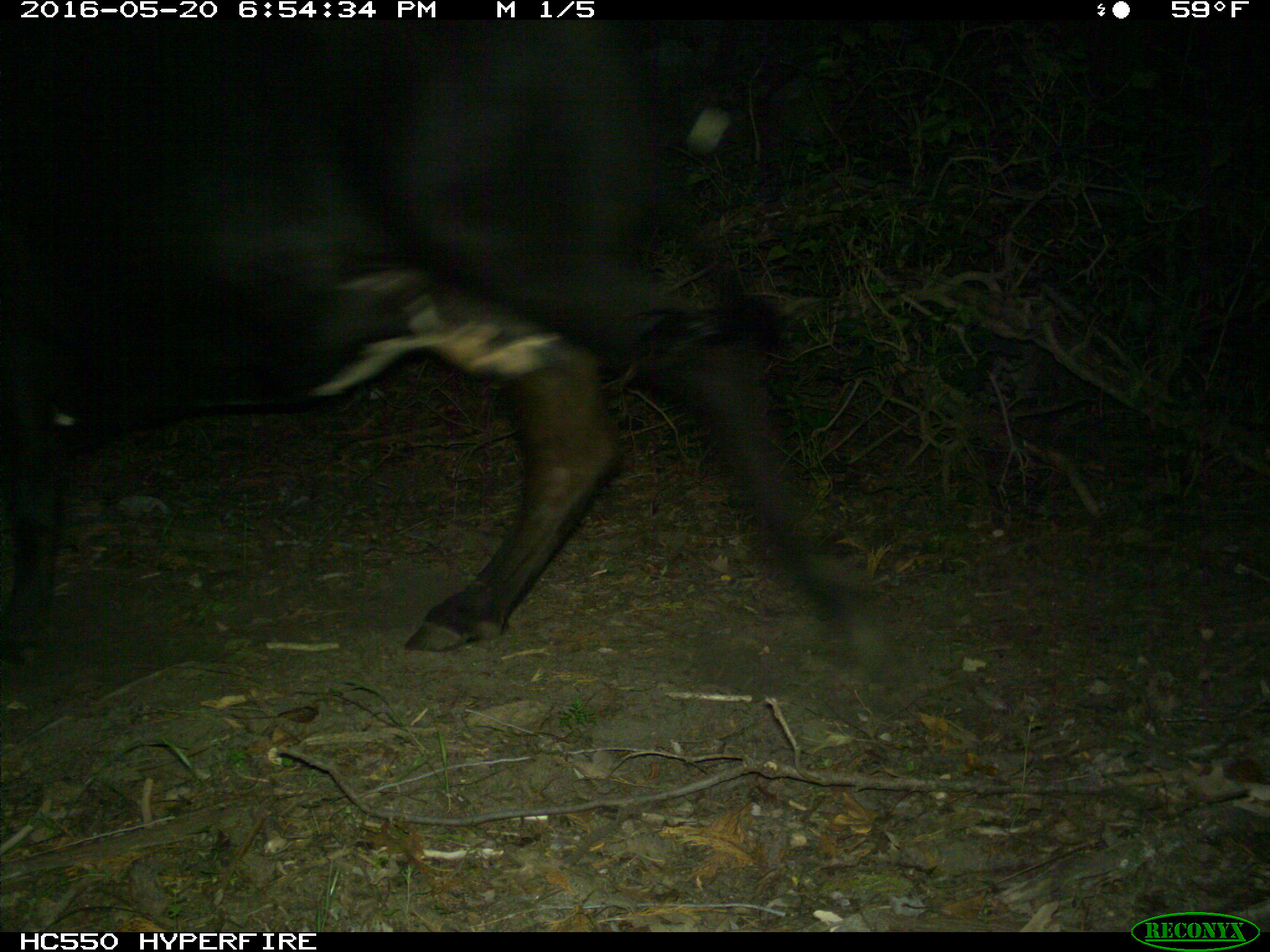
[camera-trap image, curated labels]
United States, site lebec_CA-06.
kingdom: Animalia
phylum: Chordata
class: Mammalia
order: Artiodactyla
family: Bovidae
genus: Bos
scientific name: Bos taurus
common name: domestic cow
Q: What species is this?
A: Bos taurus (domestic cow).